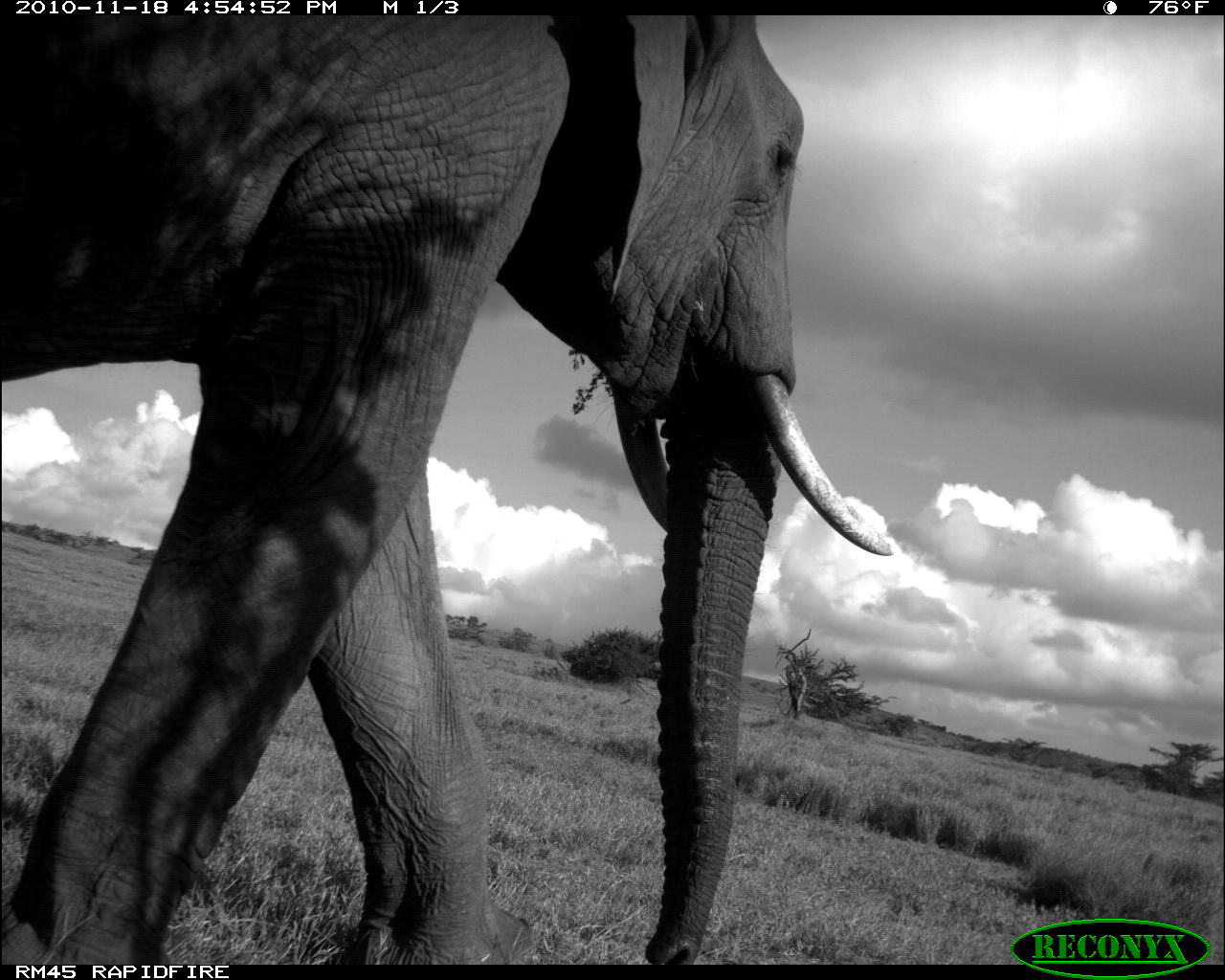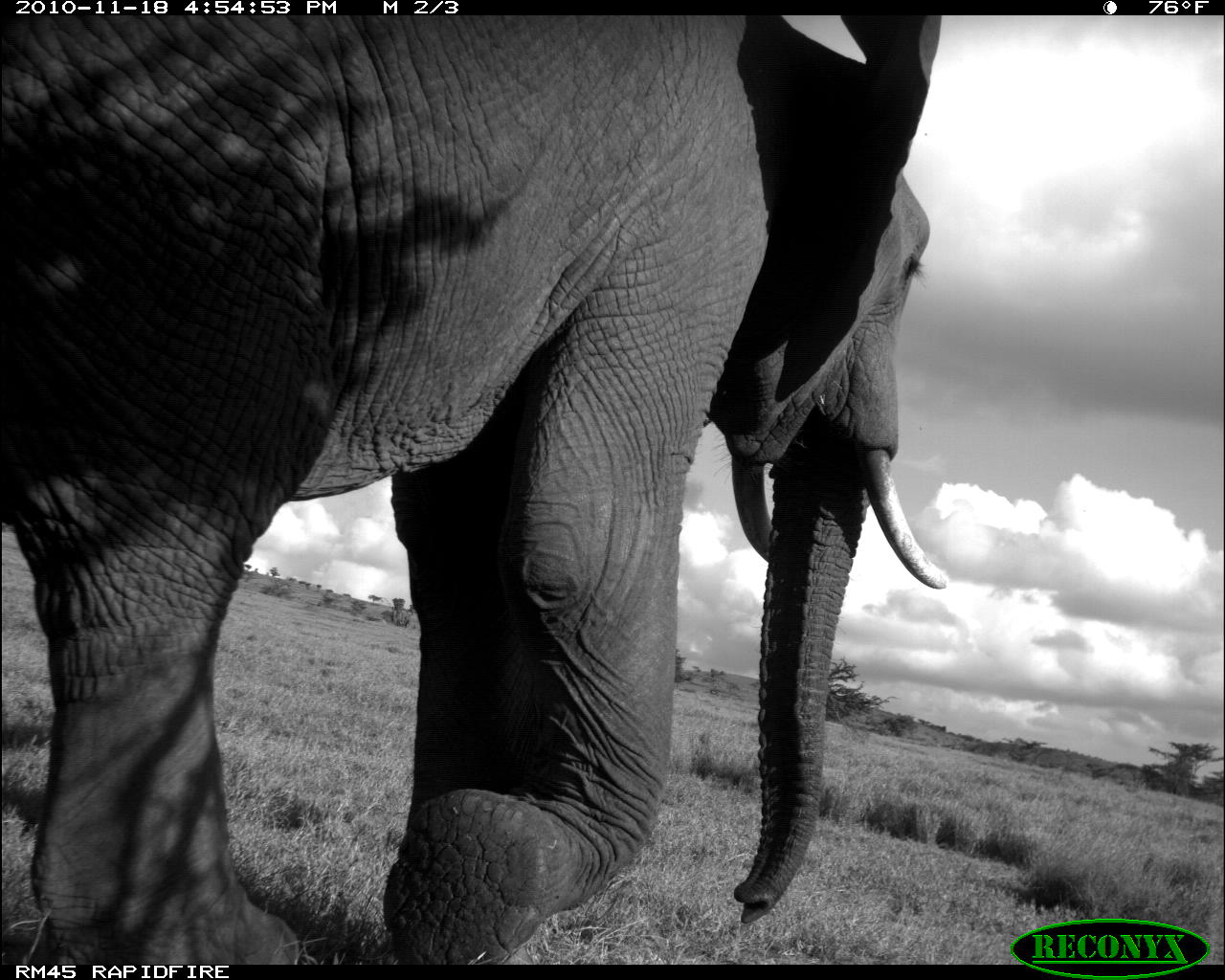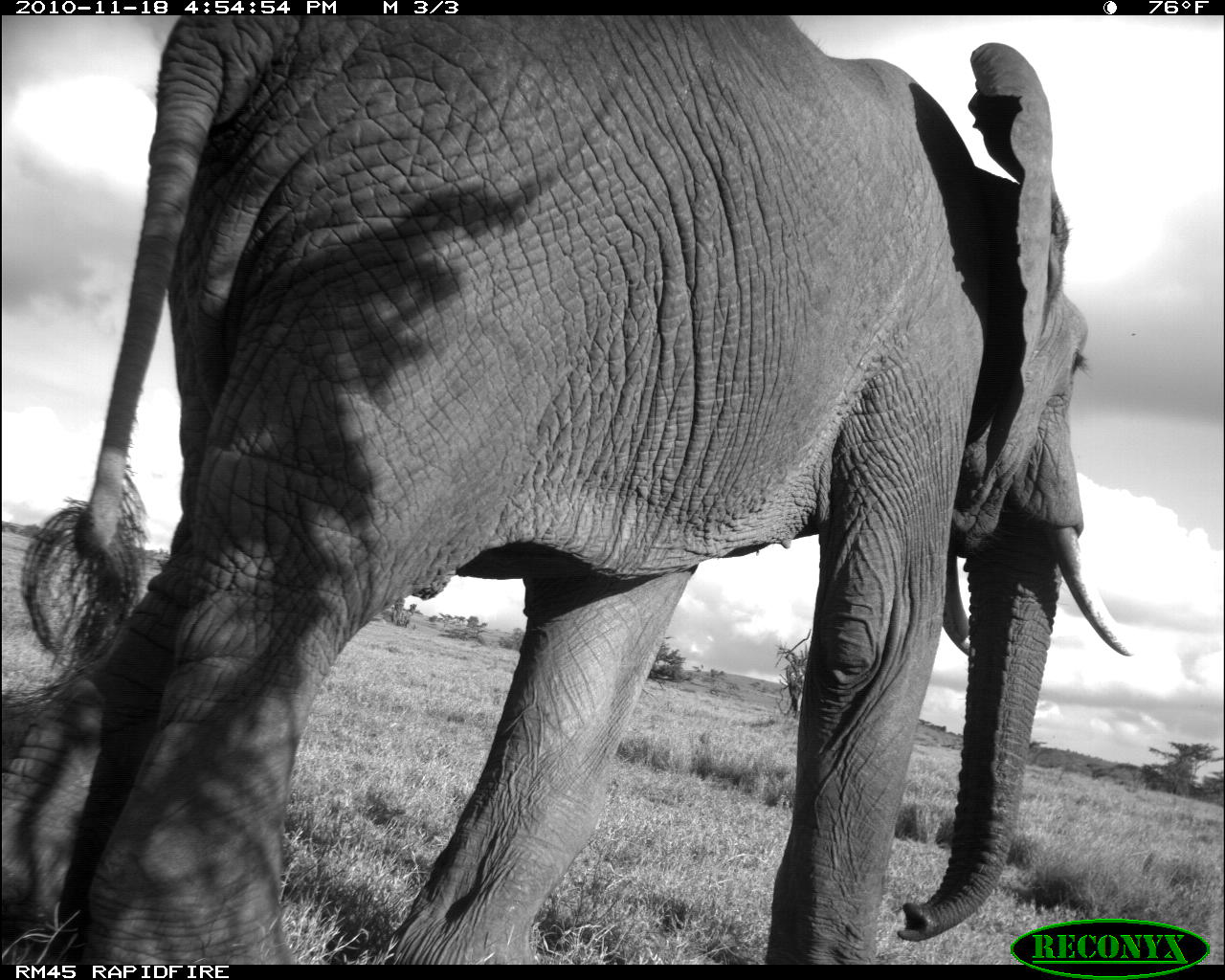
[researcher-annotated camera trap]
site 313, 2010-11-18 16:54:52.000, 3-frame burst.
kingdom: Animalia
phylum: Chordata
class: Mammalia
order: Proboscidea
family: Elephantidae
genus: Loxodonta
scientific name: Loxodonta africana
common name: african bush elephant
Loxodonta africana (african bush elephant), count 1.